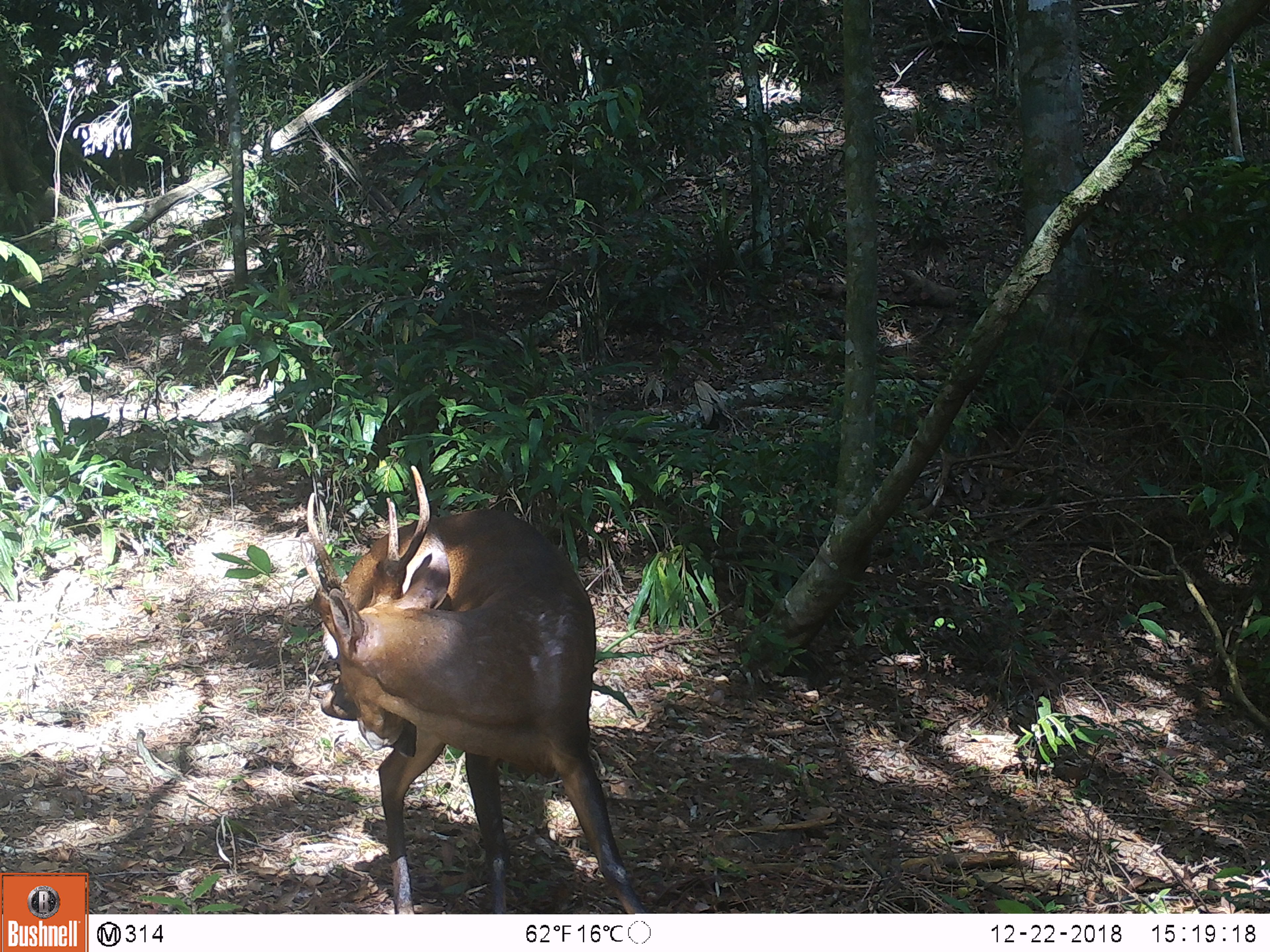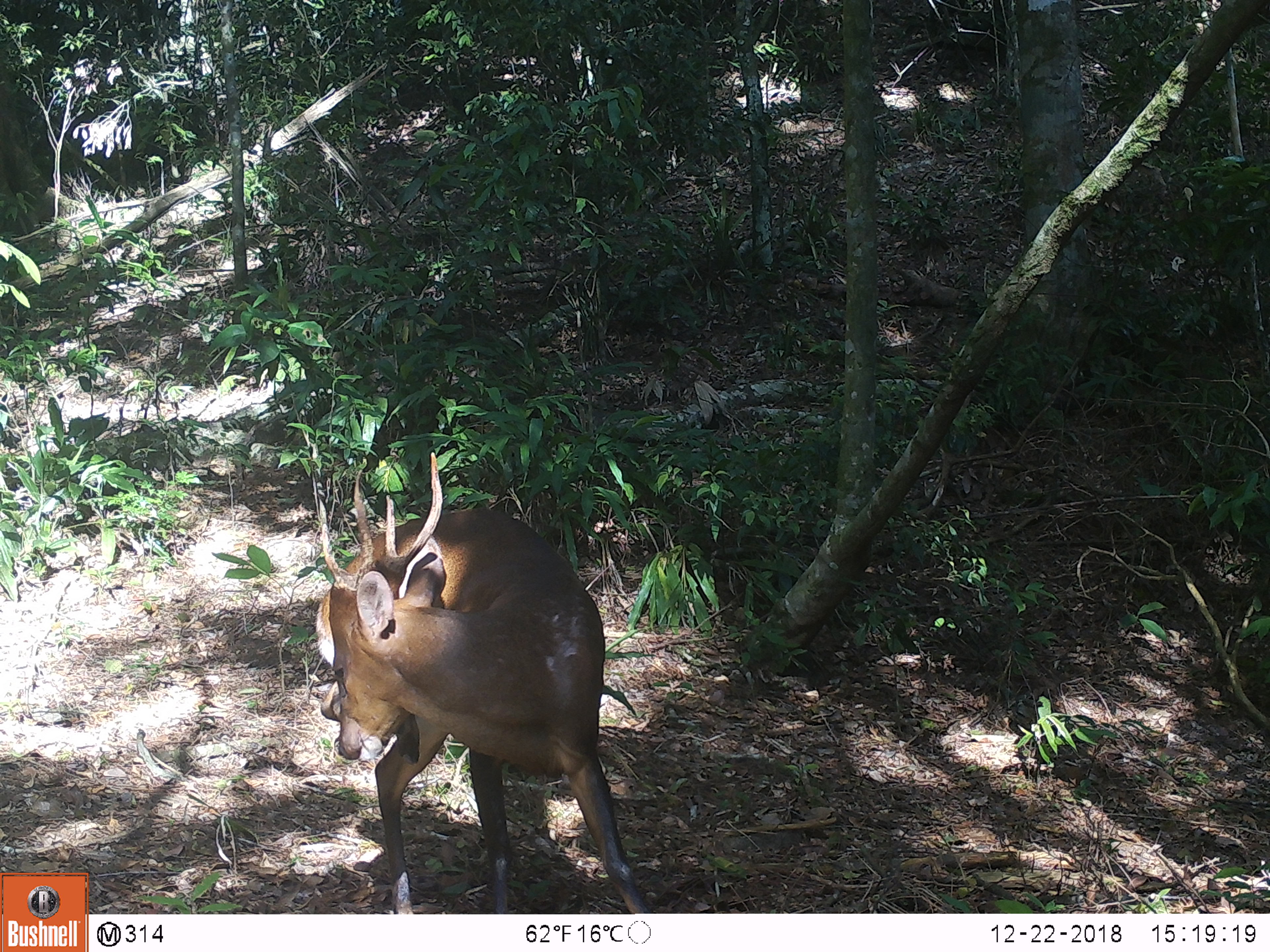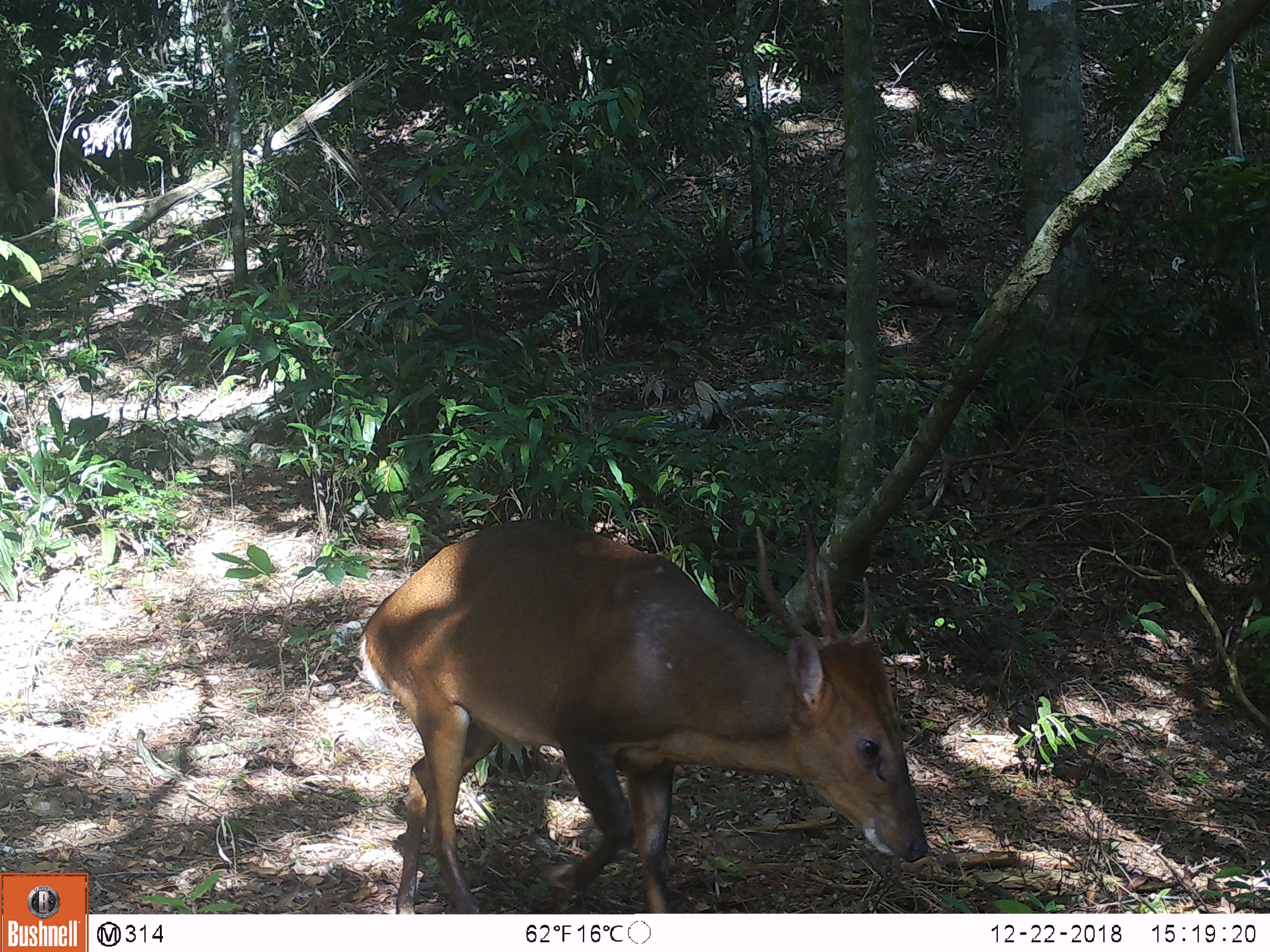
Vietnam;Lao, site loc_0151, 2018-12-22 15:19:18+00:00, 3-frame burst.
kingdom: Animalia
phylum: Chordata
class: Mammalia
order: Artiodactyla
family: Cervidae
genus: Muntiacus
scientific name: Muntiacus vuquangensis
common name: large-antlered muntjac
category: large antlered muntjac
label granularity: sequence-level